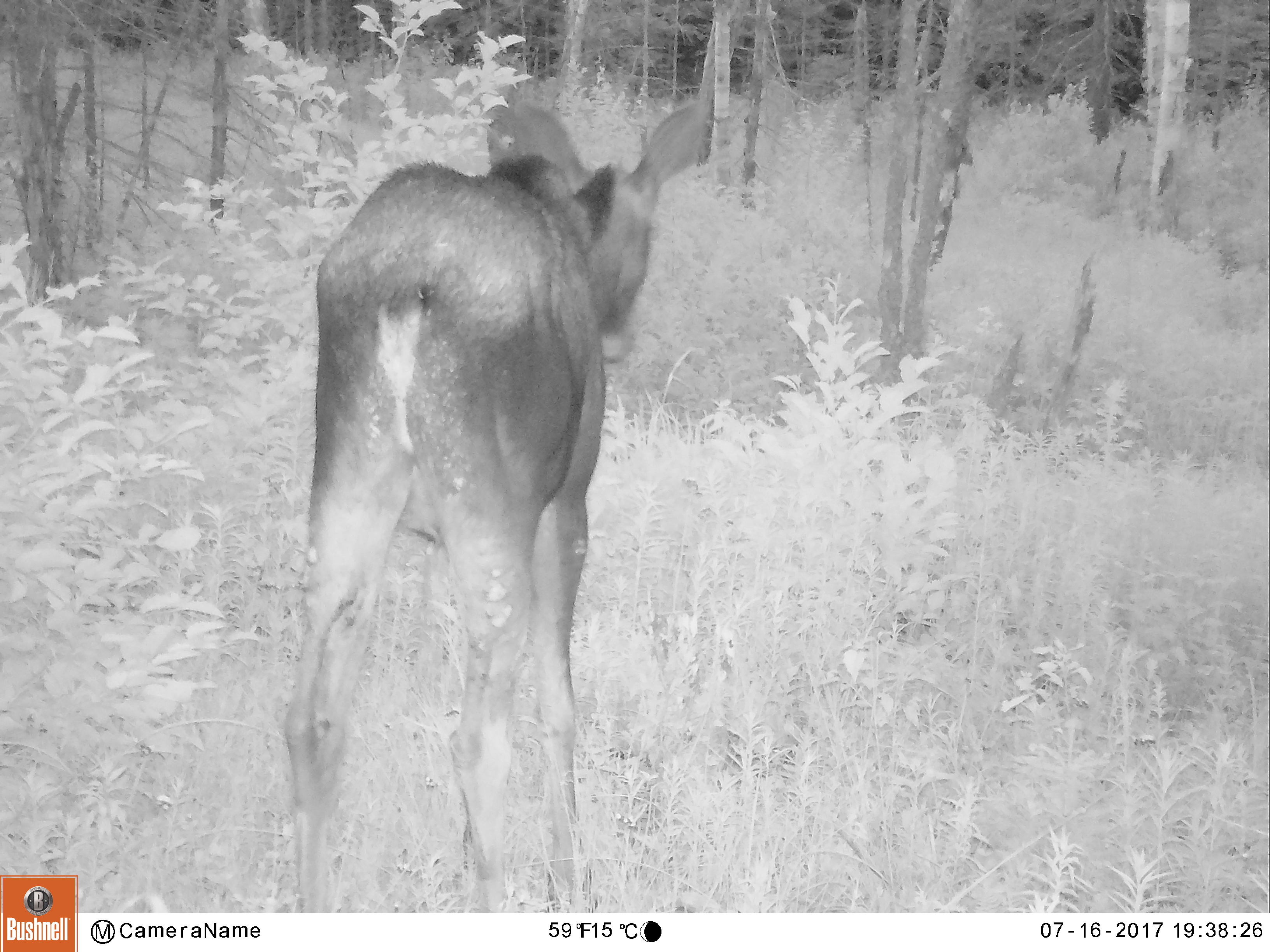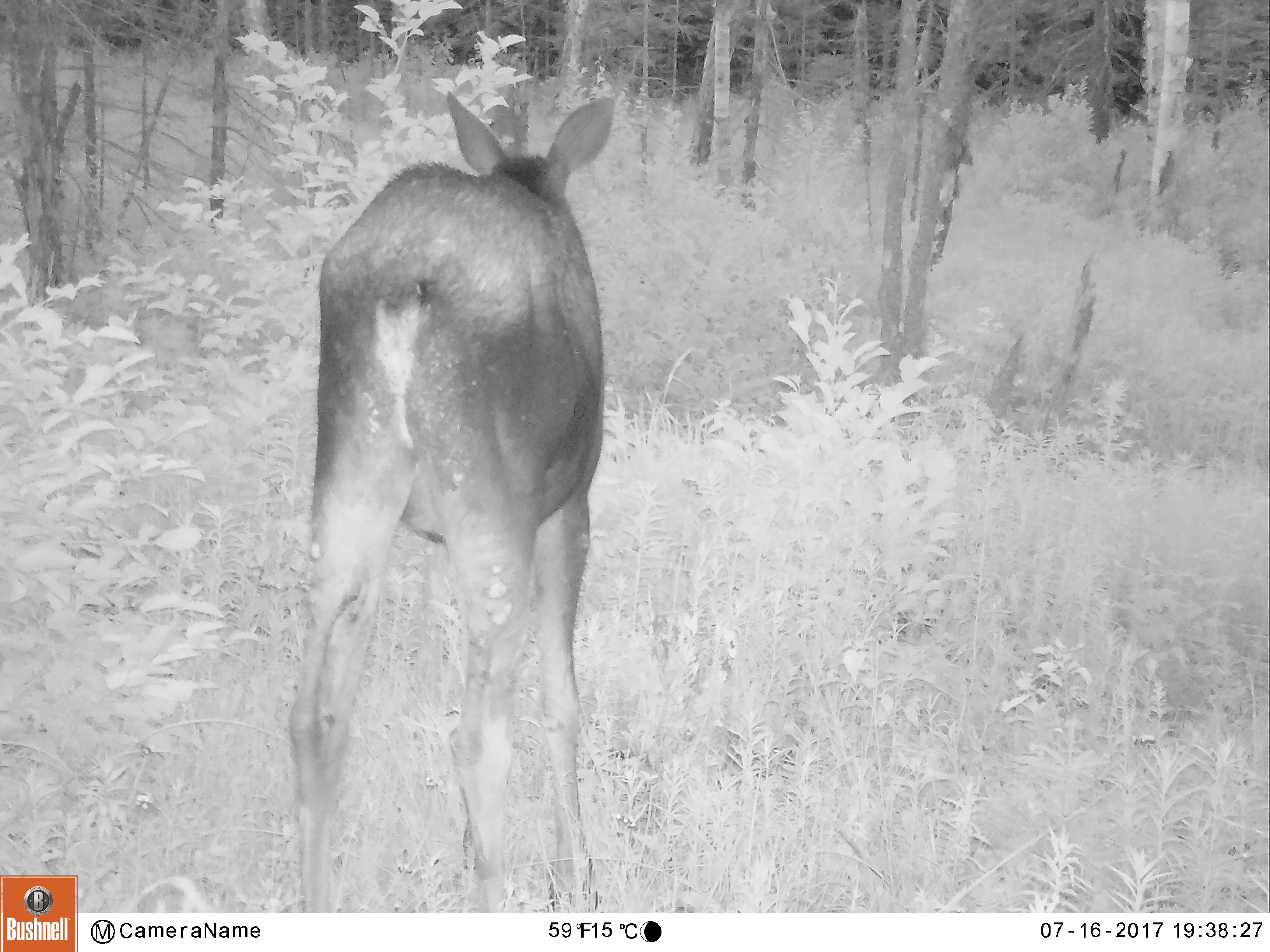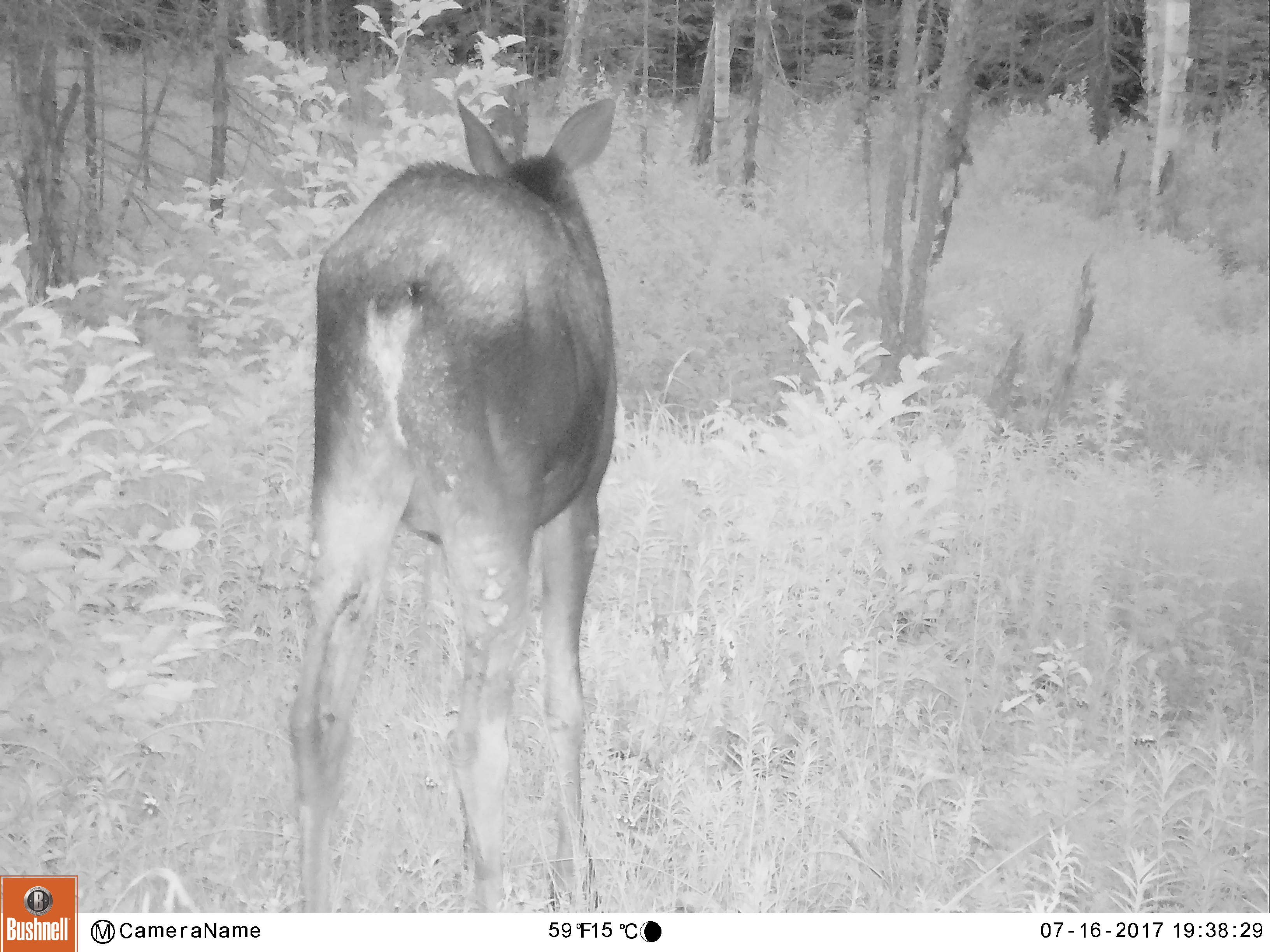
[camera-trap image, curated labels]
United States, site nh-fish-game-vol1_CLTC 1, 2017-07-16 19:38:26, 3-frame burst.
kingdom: Animalia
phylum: Chordata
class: Mammalia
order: Artiodactyla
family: Cervidae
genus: Alces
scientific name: Alces alces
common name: moose